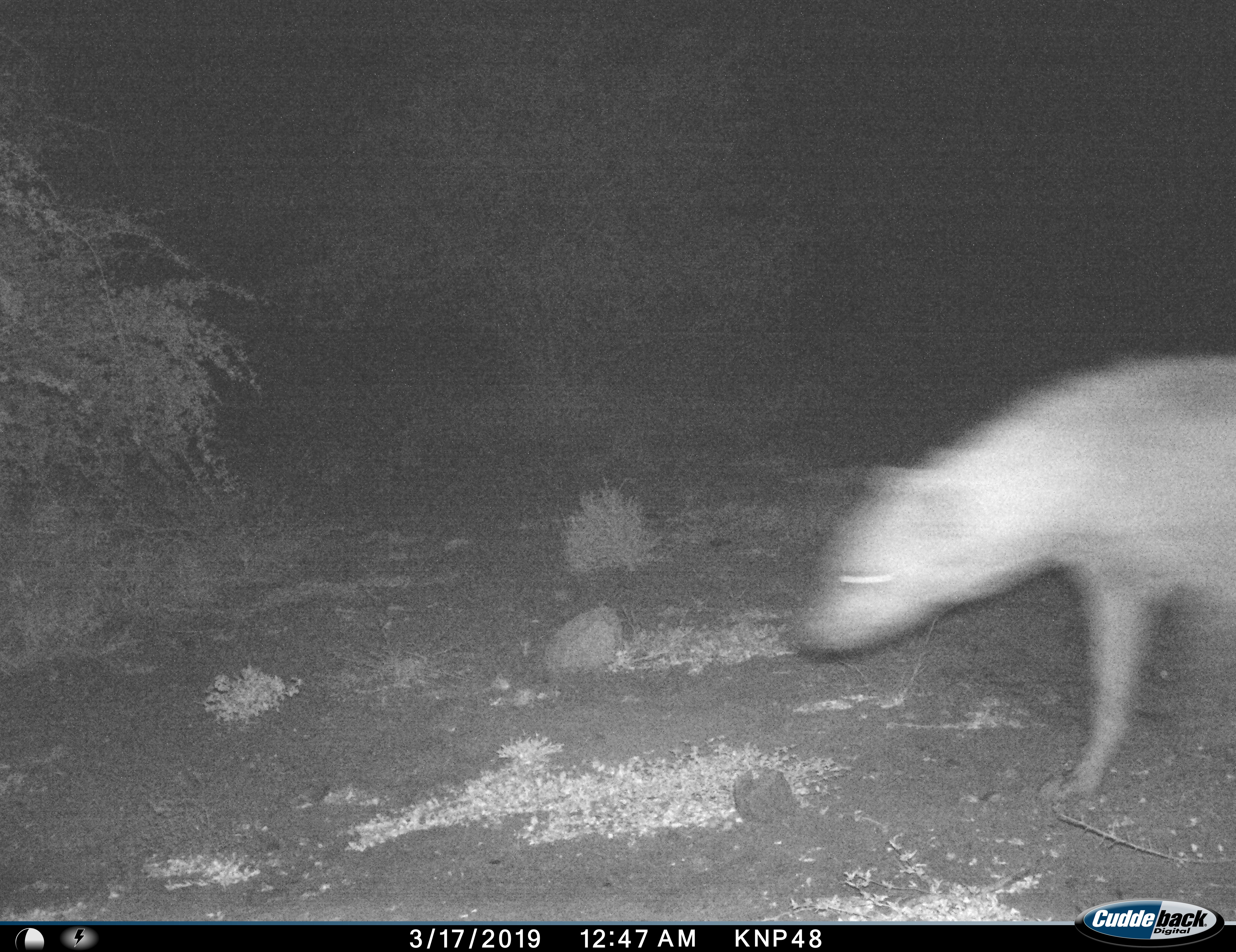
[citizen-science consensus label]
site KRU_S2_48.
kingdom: Animalia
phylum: Chordata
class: Mammalia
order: Carnivora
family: Hyaenidae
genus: Crocuta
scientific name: Crocuta crocuta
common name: spotted hyena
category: hyenaspotted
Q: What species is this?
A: Hyenaspotted (spotted hyena) (Crocuta crocuta).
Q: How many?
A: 1.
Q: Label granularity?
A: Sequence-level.